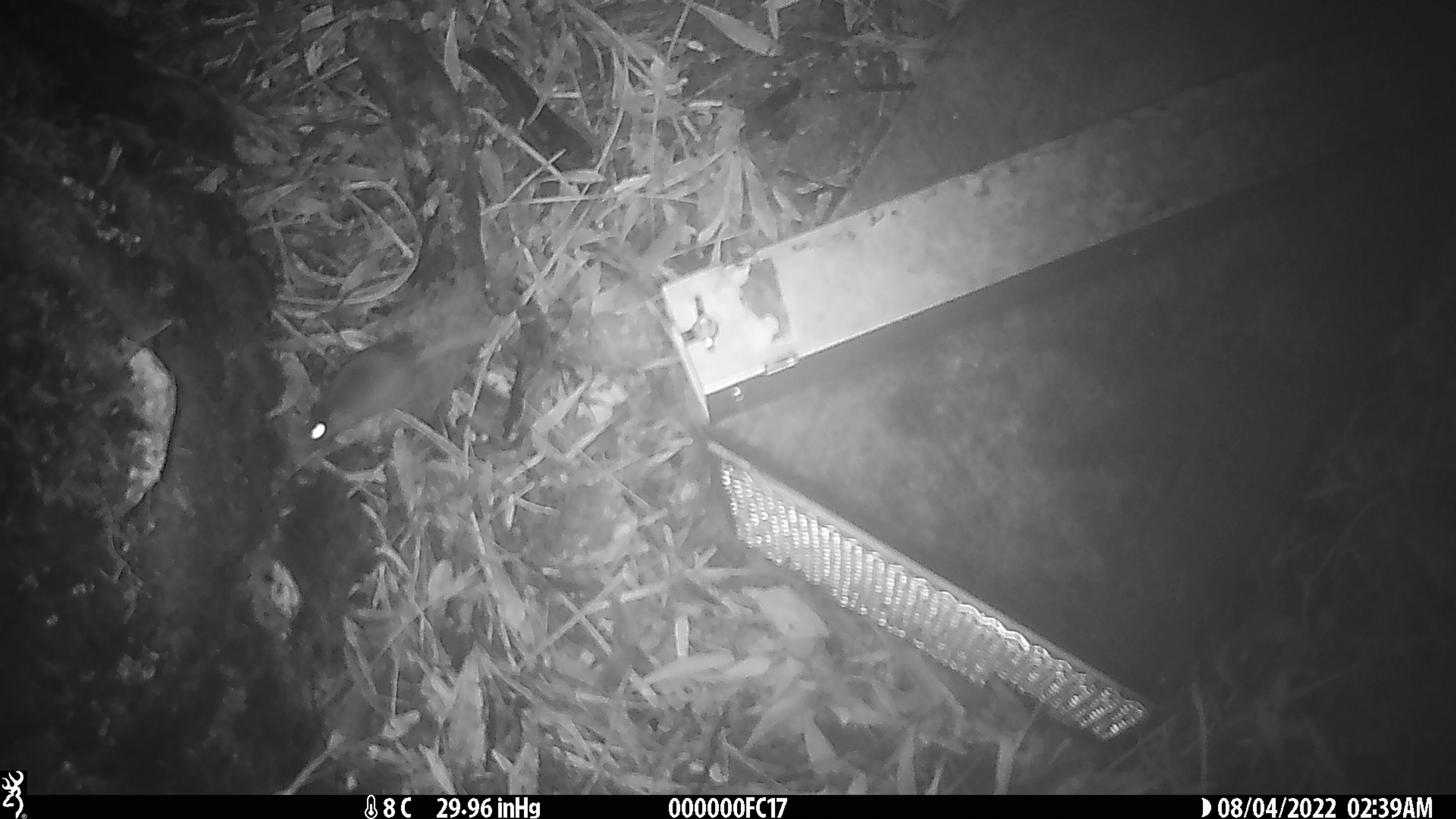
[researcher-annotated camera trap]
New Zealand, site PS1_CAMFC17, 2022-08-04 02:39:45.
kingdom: Animalia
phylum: Chordata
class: Mammalia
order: Rodentia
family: Muridae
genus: Mus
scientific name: Mus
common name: mouse